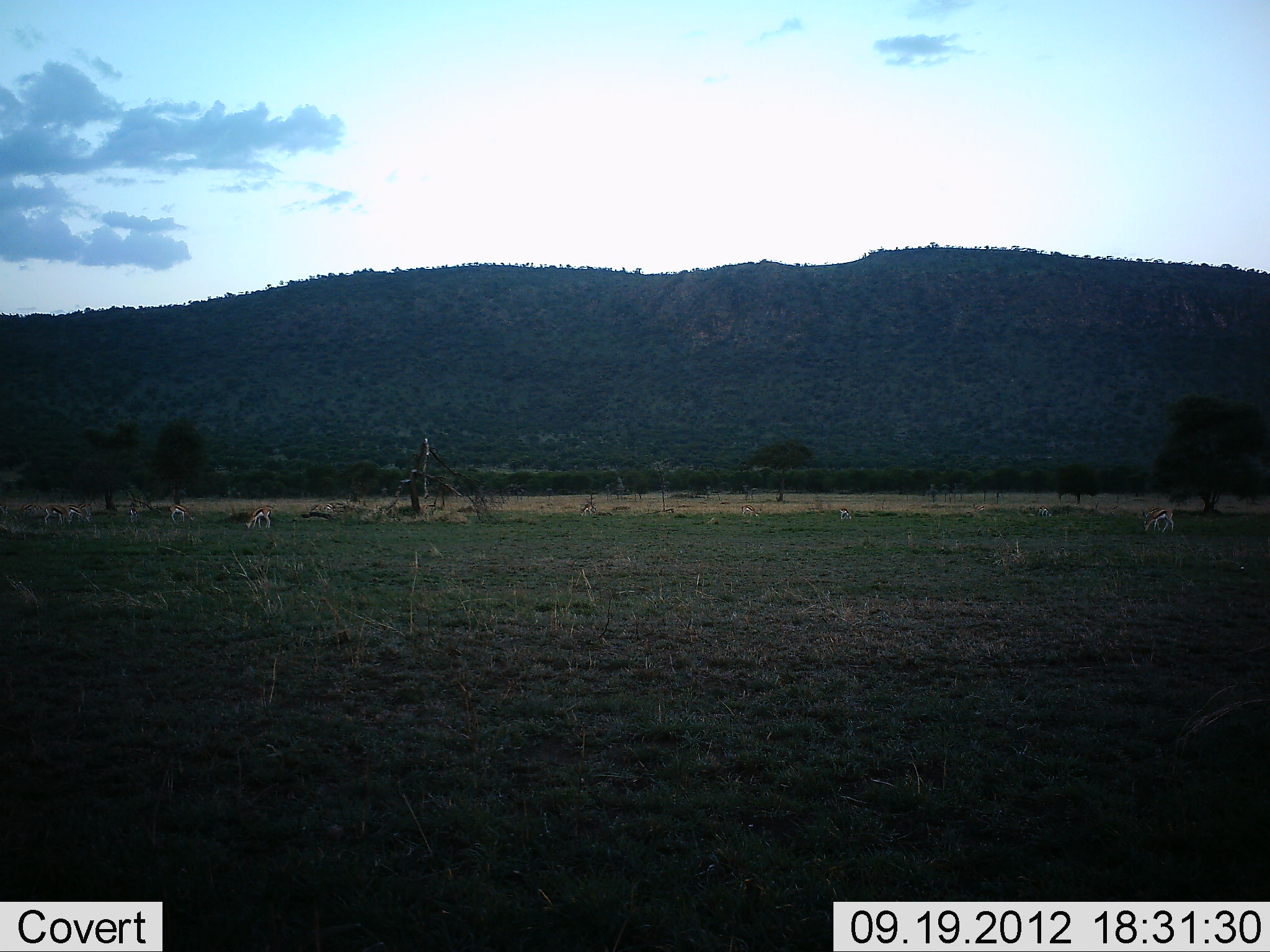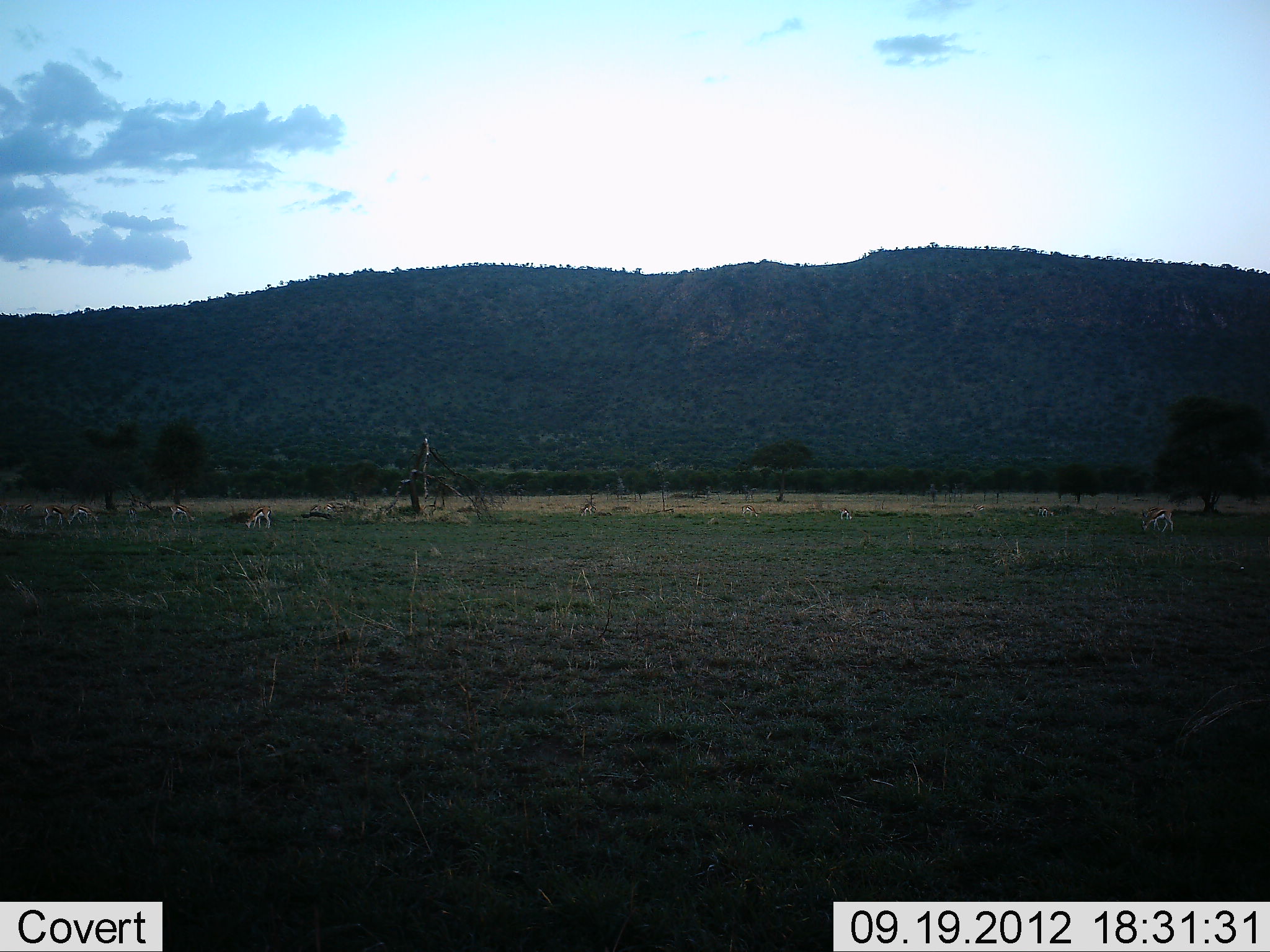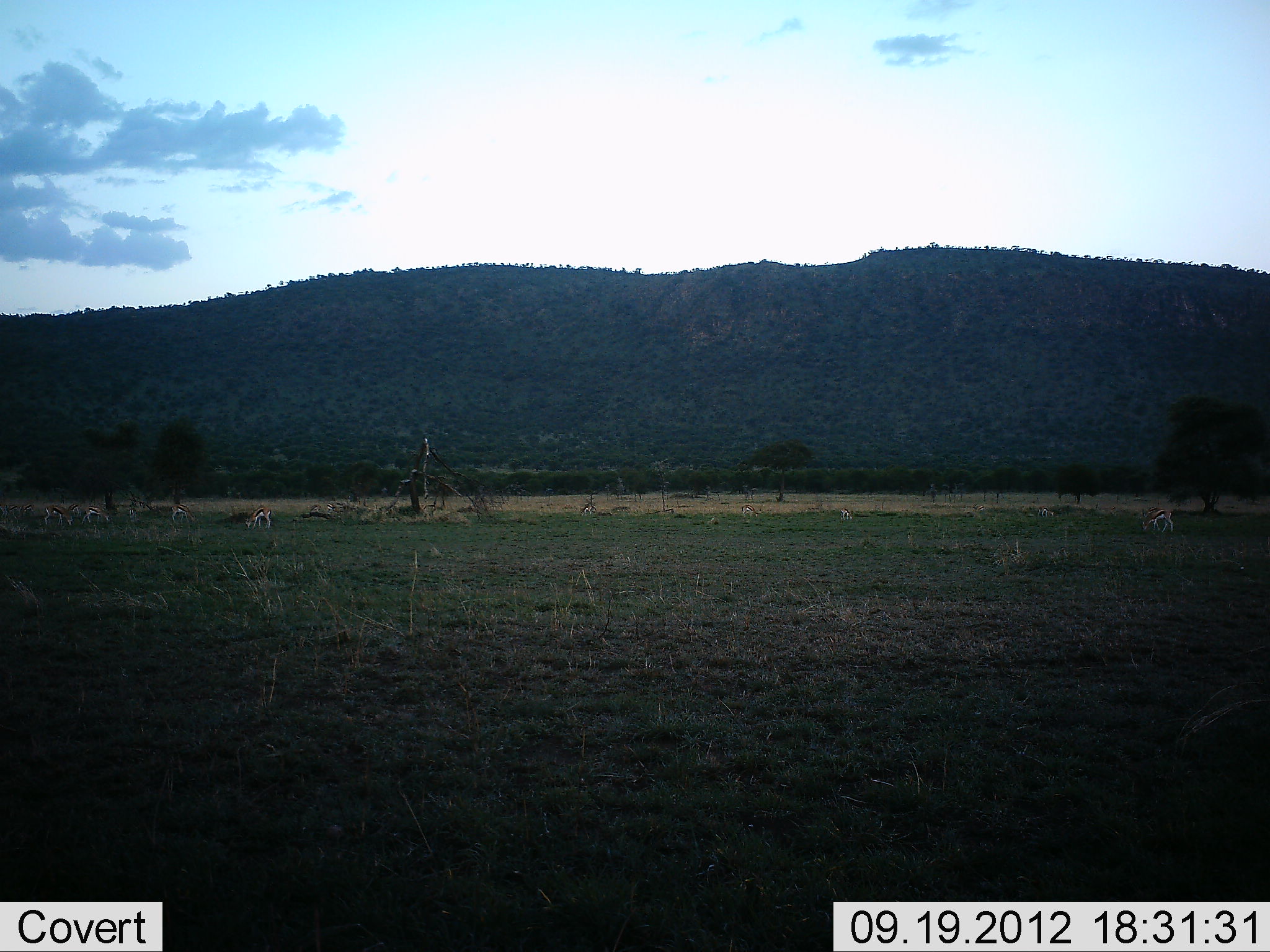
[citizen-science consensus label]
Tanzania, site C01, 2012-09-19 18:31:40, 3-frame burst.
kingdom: Animalia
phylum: Chordata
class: Mammalia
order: Artiodactyla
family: Bovidae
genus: Eudorcas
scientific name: Eudorcas thomsonii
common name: thomson's gazelle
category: gazellethomsons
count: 9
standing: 60%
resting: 10%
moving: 40%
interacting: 0%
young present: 0%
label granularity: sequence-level